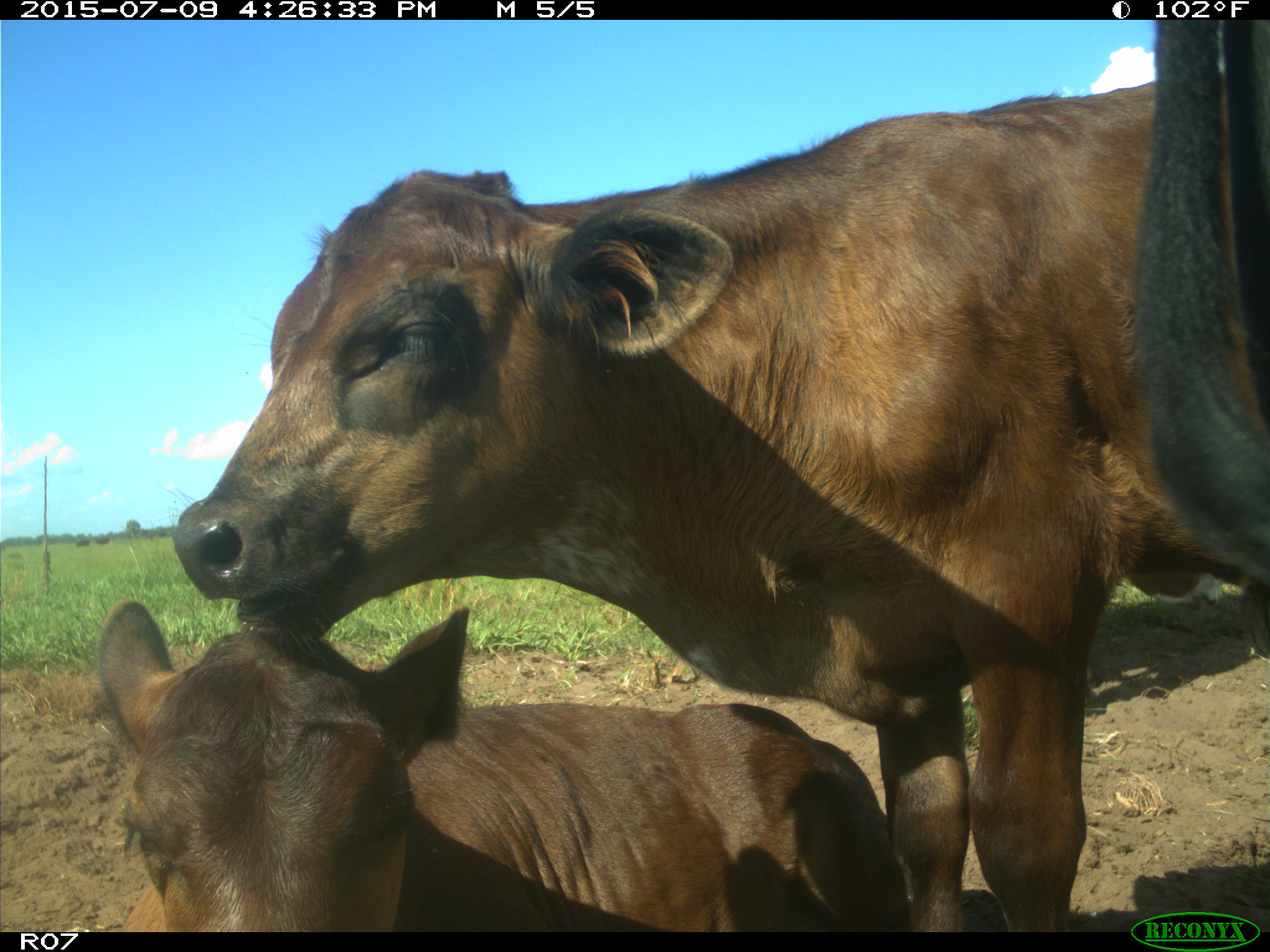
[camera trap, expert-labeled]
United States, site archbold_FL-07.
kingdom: Animalia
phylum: Chordata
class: Mammalia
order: Artiodactyla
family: Bovidae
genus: Bos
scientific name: Bos taurus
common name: domestic cow